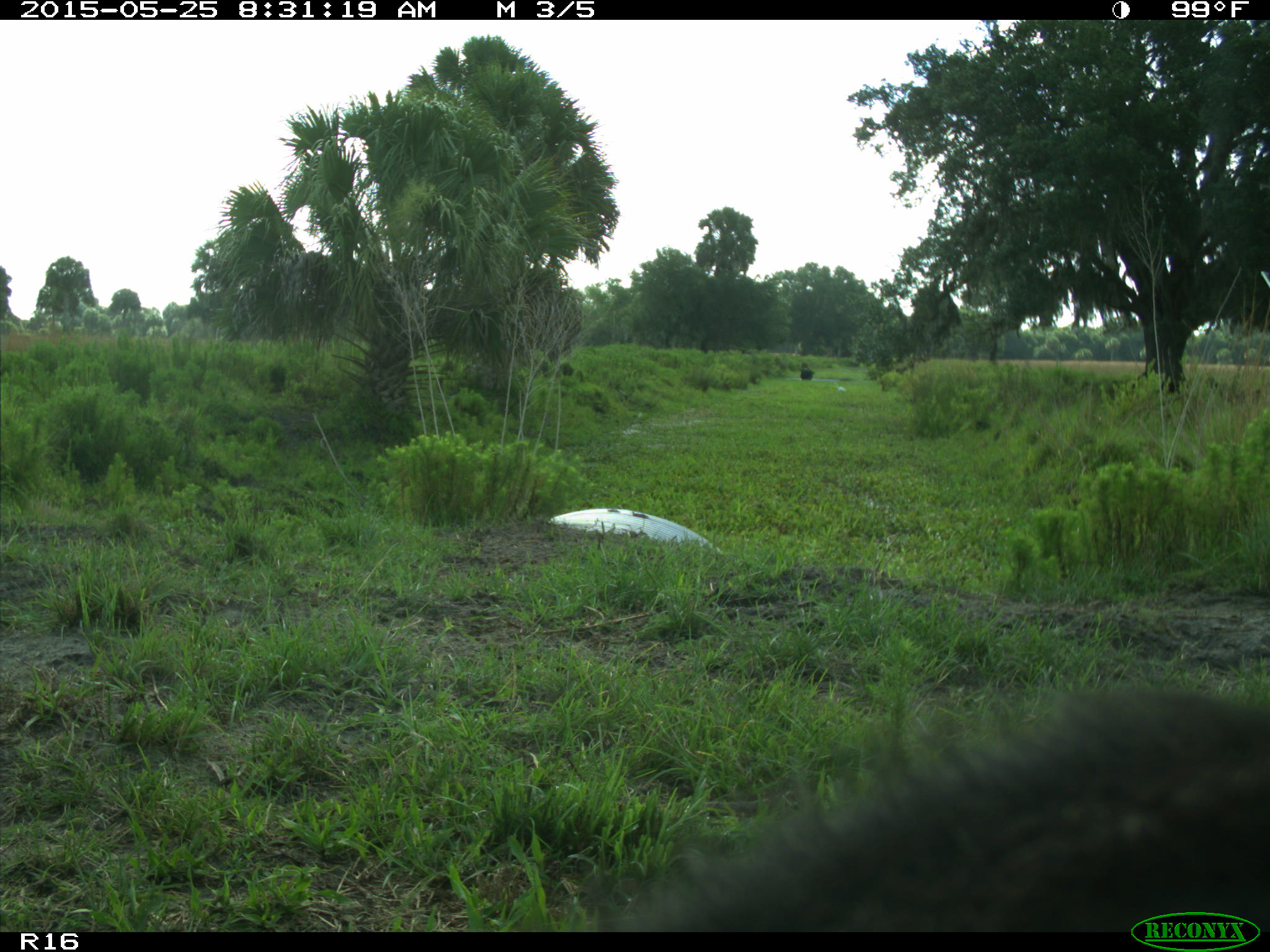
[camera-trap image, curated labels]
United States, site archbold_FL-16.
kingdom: Animalia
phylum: Chordata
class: Mammalia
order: Artiodactyla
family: Bovidae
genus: Bos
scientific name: Bos taurus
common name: domestic cow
Bos taurus (domestic cow).